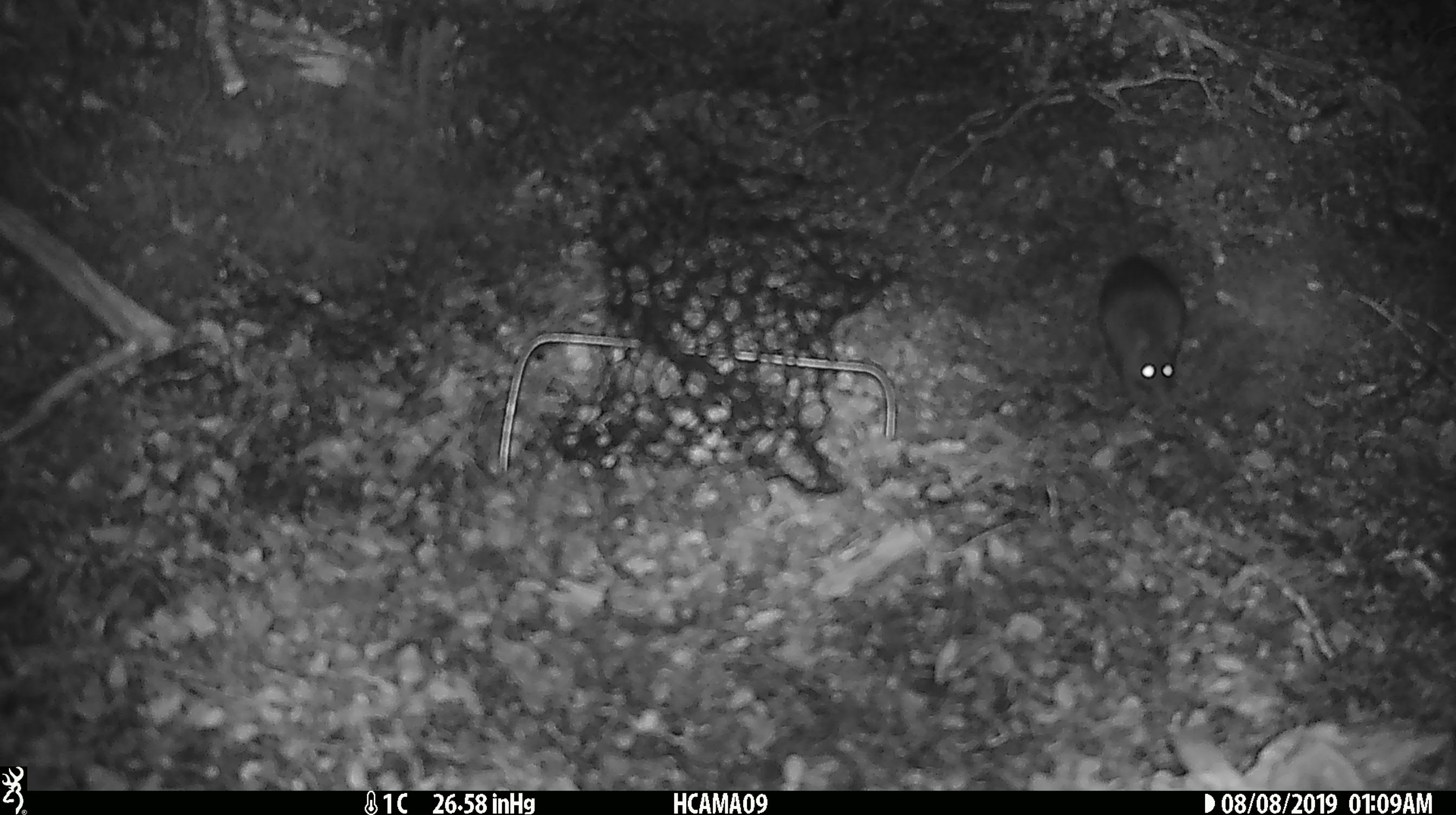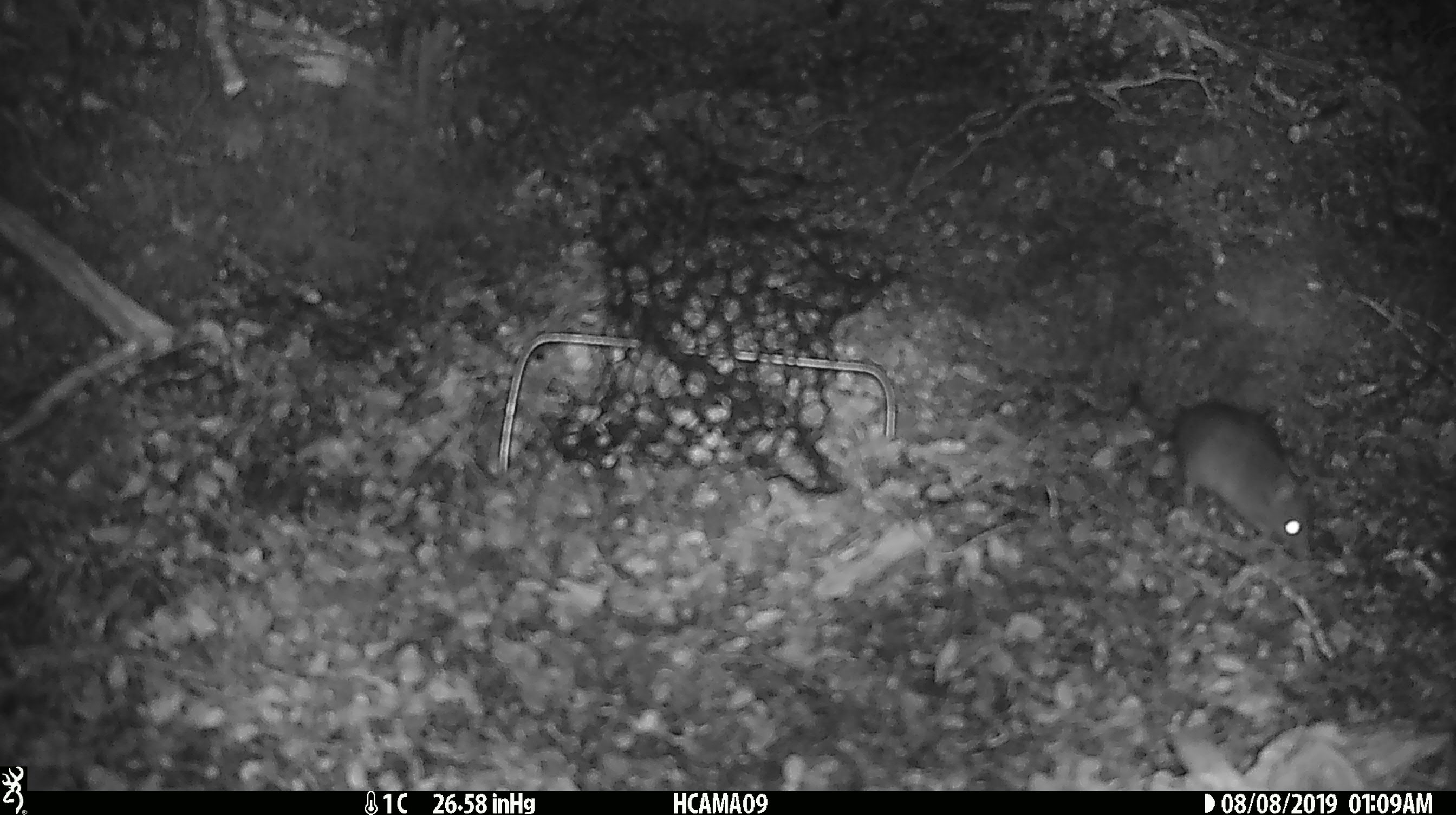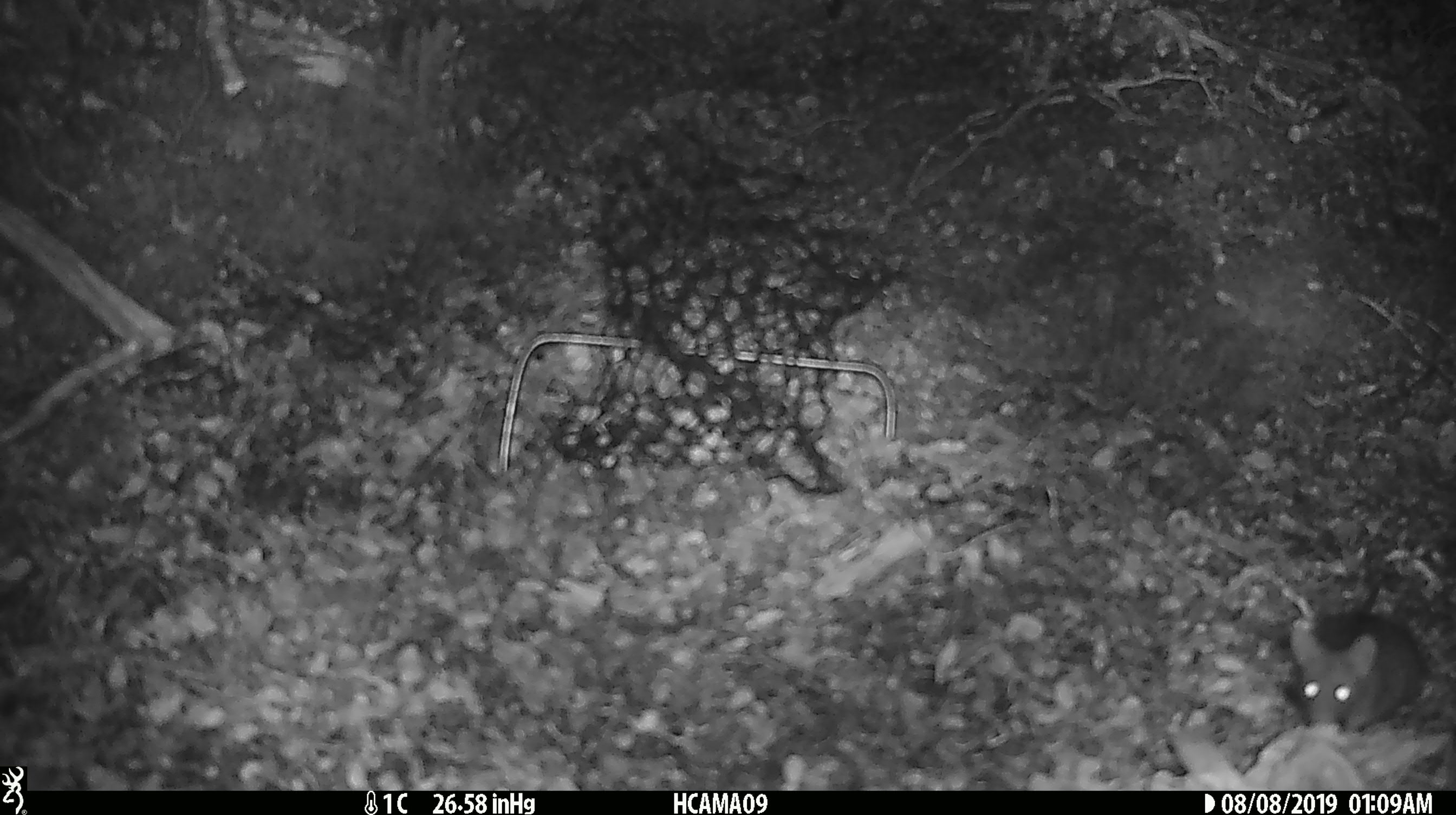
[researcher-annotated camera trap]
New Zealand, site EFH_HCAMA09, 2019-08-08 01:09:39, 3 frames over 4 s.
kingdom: Animalia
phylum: Chordata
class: Mammalia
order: Rodentia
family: Muridae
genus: Mus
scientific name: Mus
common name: mouse